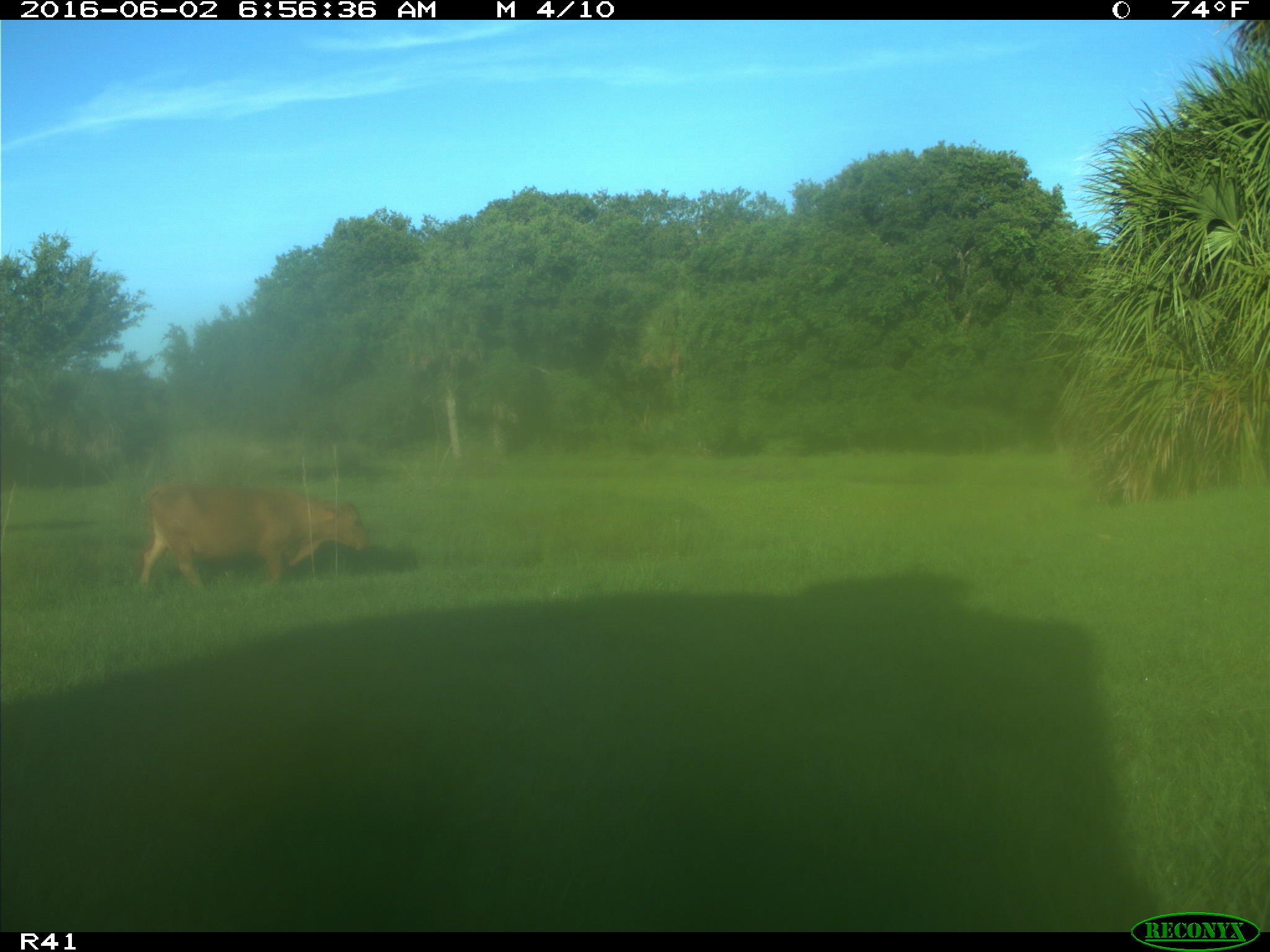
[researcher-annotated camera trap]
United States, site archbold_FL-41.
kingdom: Animalia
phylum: Chordata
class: Mammalia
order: Artiodactyla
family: Bovidae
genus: Bos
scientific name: Bos taurus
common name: domestic cow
Bos taurus (domestic cow).